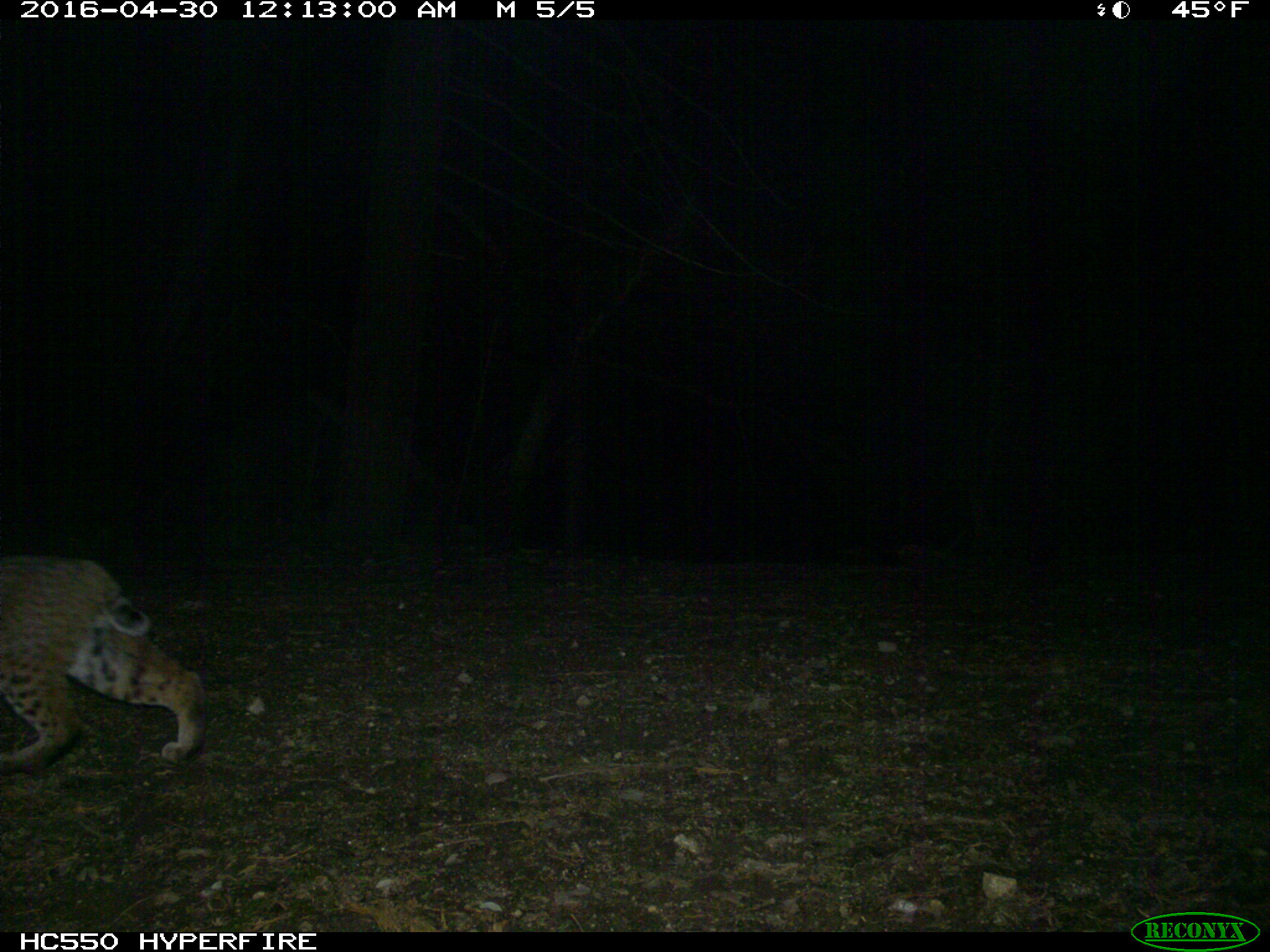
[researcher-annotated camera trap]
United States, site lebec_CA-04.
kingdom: Animalia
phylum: Chordata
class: Mammalia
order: Carnivora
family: Felidae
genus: Lynx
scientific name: Lynx rufus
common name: bobcat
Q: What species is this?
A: Lynx rufus (bobcat).